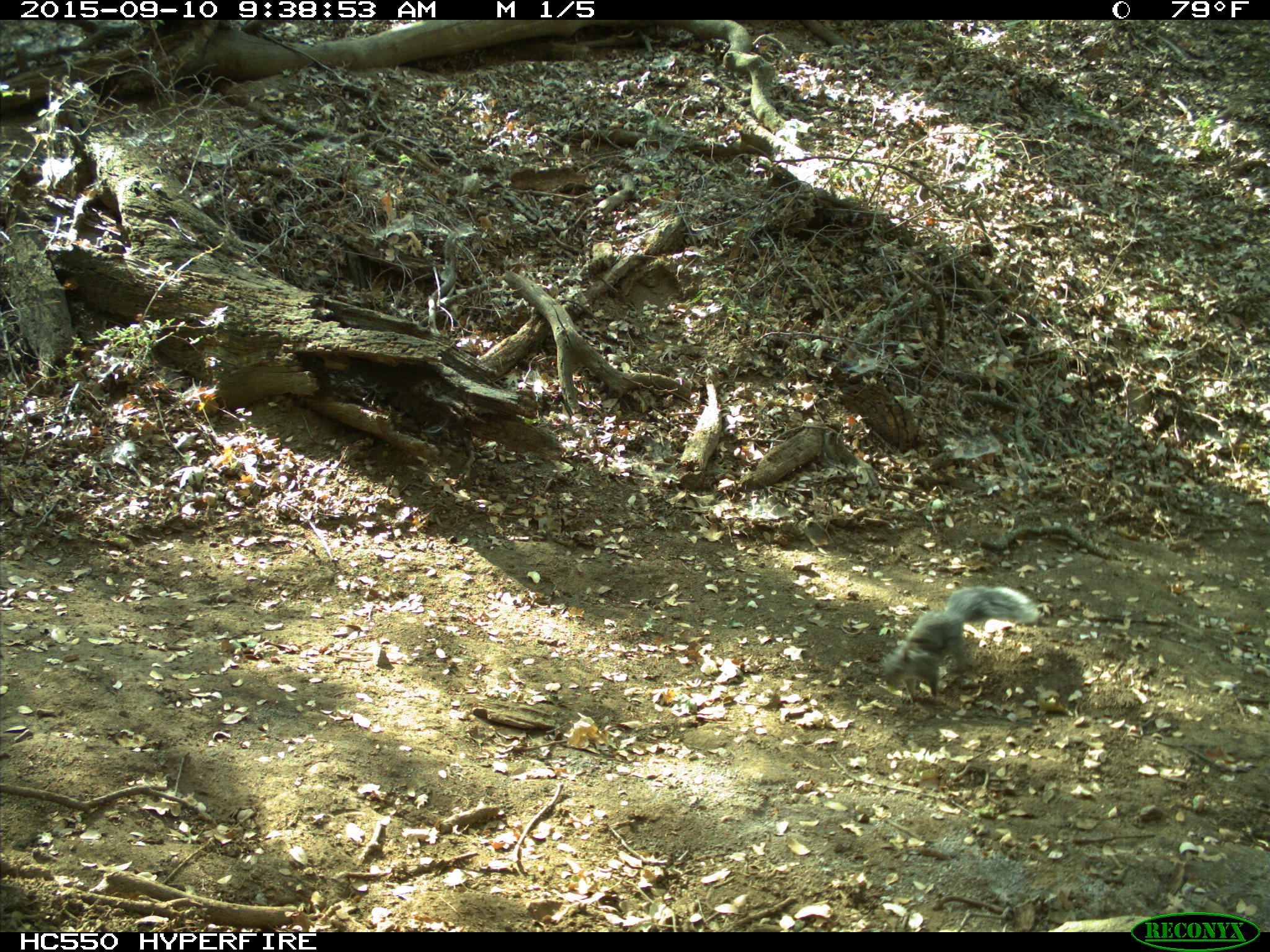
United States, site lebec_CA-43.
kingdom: Animalia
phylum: Chordata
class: Mammalia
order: Rodentia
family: Sciuridae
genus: Sciurus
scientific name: Sciurus carolinensis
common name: eastern gray squirrel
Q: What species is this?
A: Sciurus carolinensis (eastern gray squirrel).